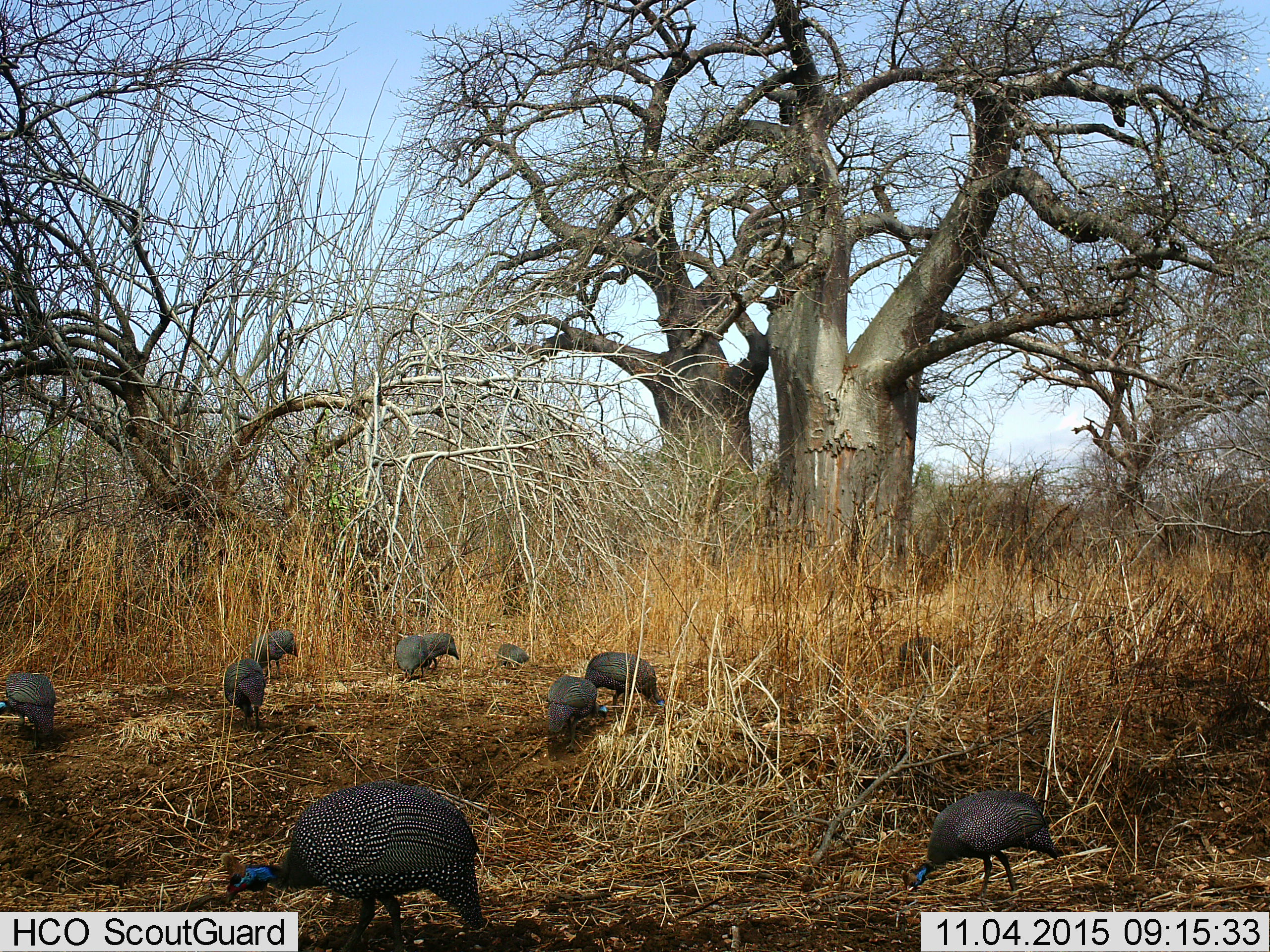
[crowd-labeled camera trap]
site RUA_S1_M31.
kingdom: Animalia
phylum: Chordata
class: Aves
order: Galliformes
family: Numididae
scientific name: Numididae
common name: guineafowl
Guineafowl (Numididae), count 10. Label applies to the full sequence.